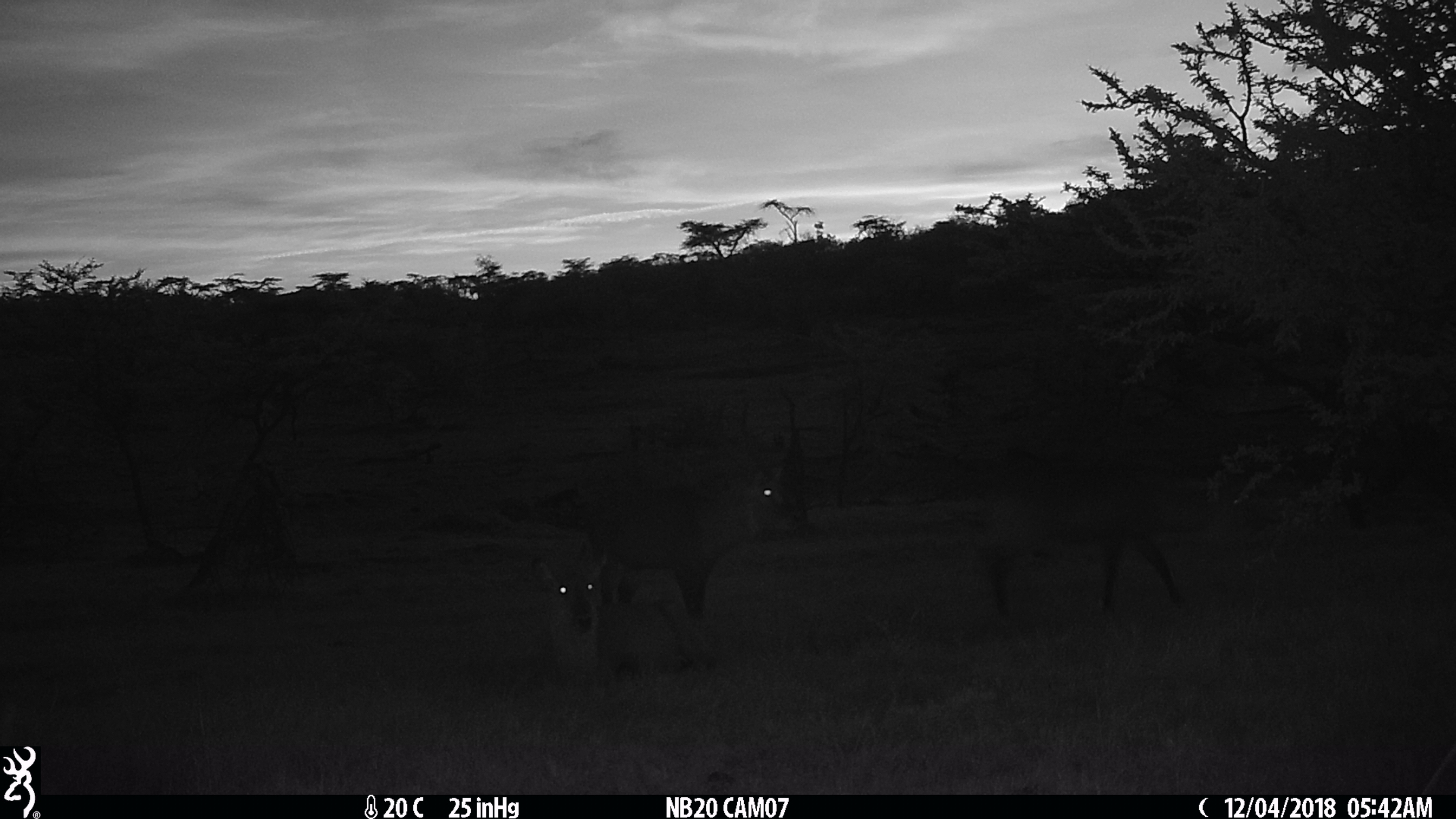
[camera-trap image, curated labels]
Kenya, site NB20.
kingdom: Animalia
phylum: Chordata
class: Mammalia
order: Artiodactyla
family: Bovidae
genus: Kobus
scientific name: Kobus ellipsiprymnus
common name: waterbuck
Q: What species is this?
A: Waterbuck (Kobus ellipsiprymnus).